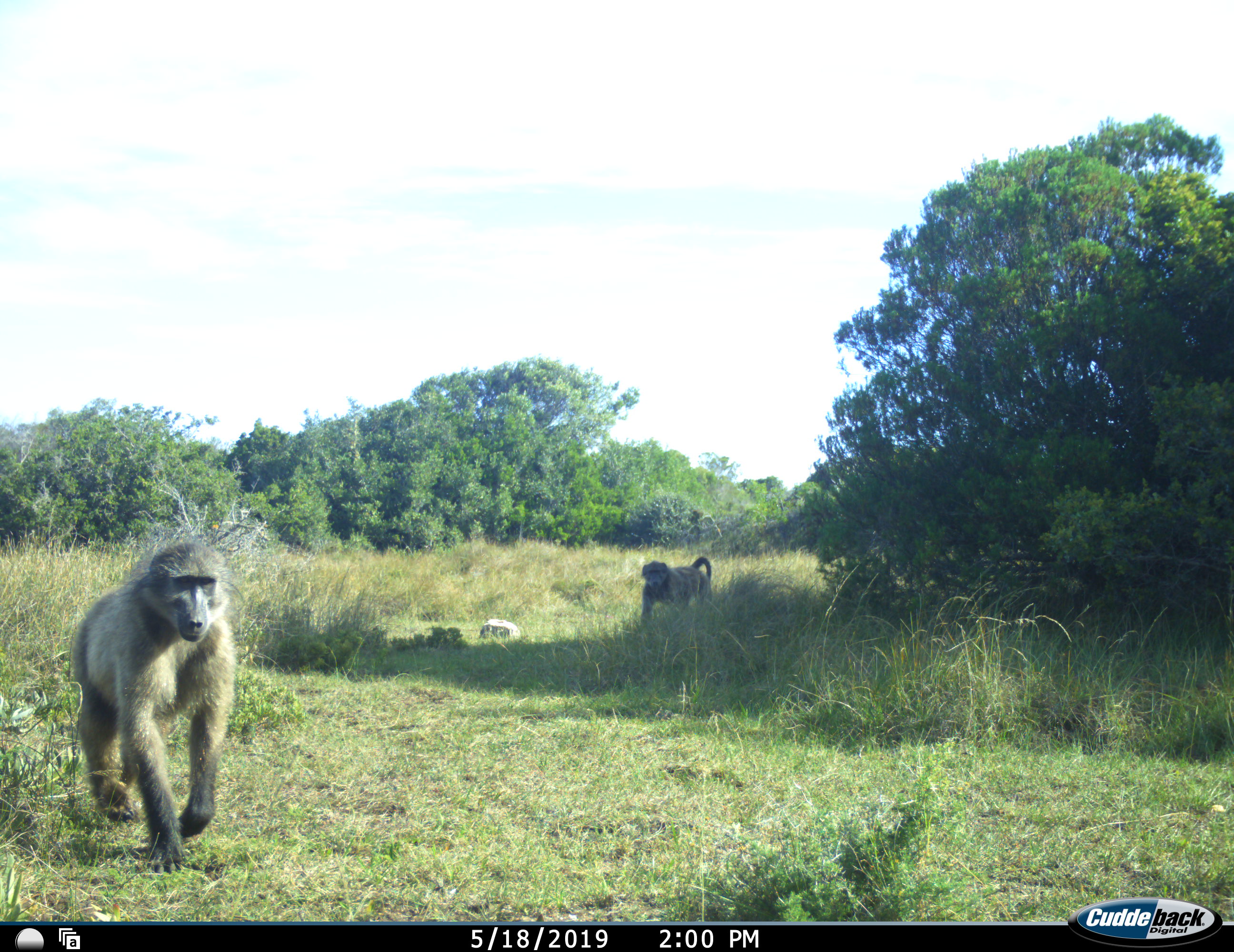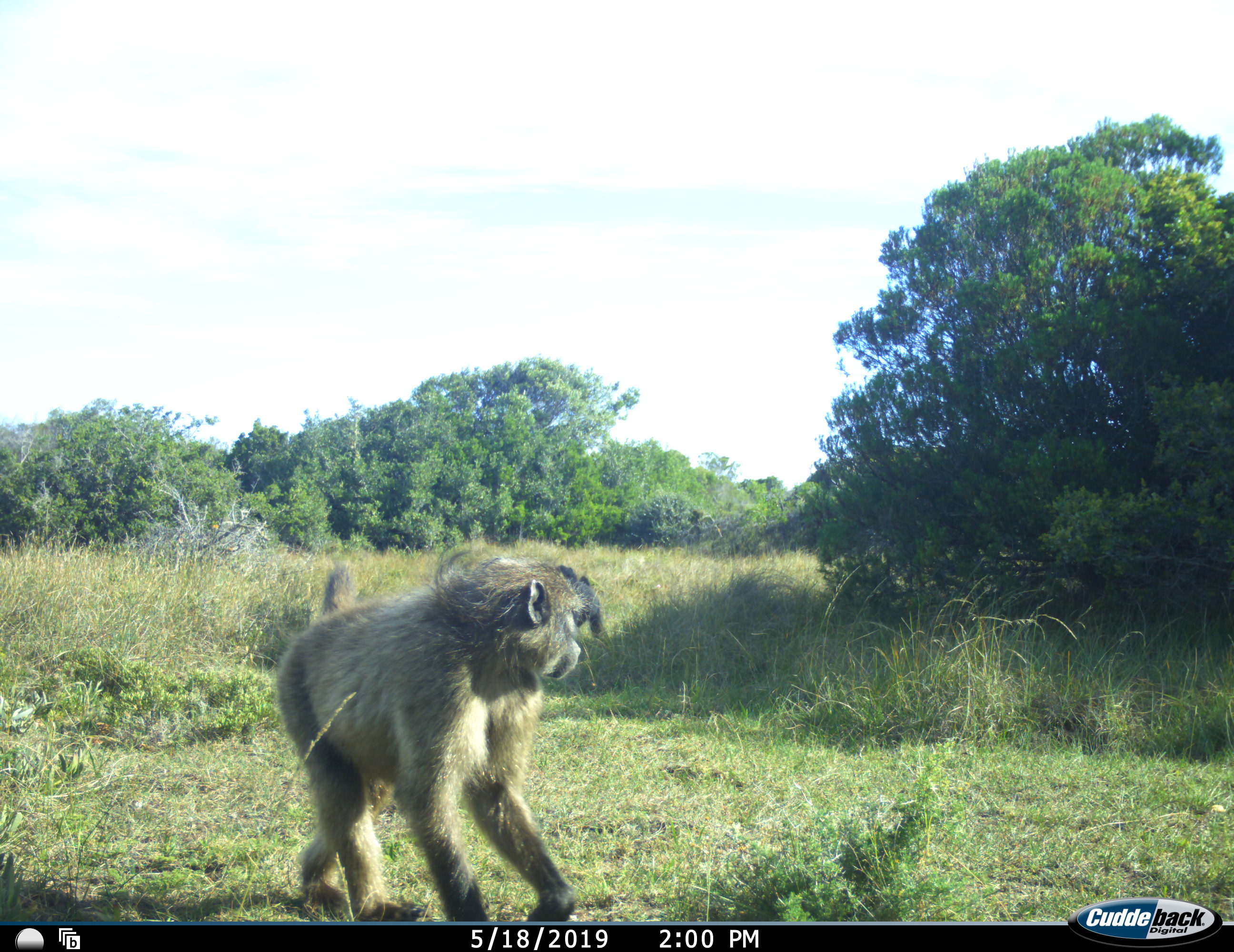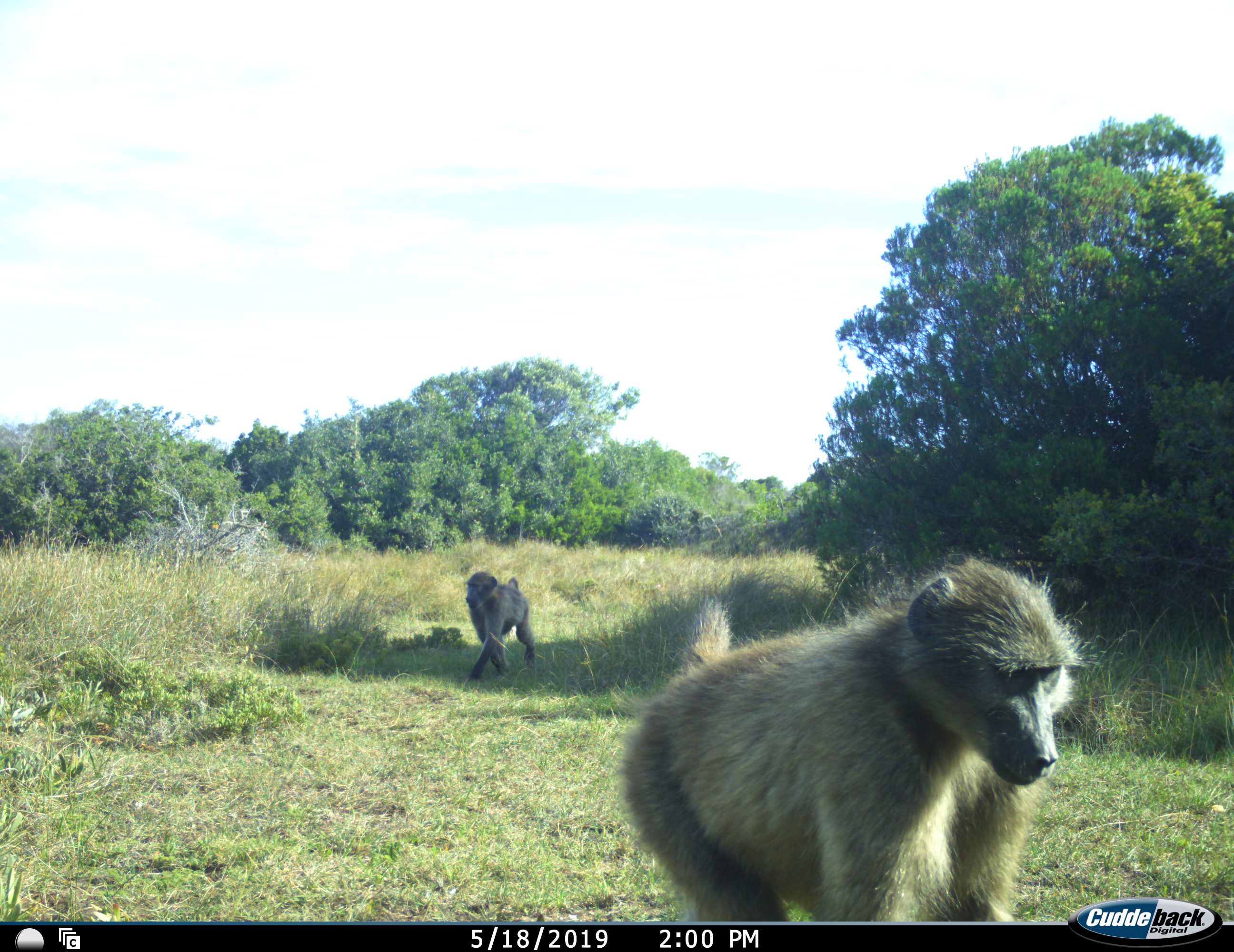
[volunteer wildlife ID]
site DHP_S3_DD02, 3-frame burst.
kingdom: Animalia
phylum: Chordata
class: Mammalia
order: Primates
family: Cercopithecidae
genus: Papio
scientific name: Papio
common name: baboon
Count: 2.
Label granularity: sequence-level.